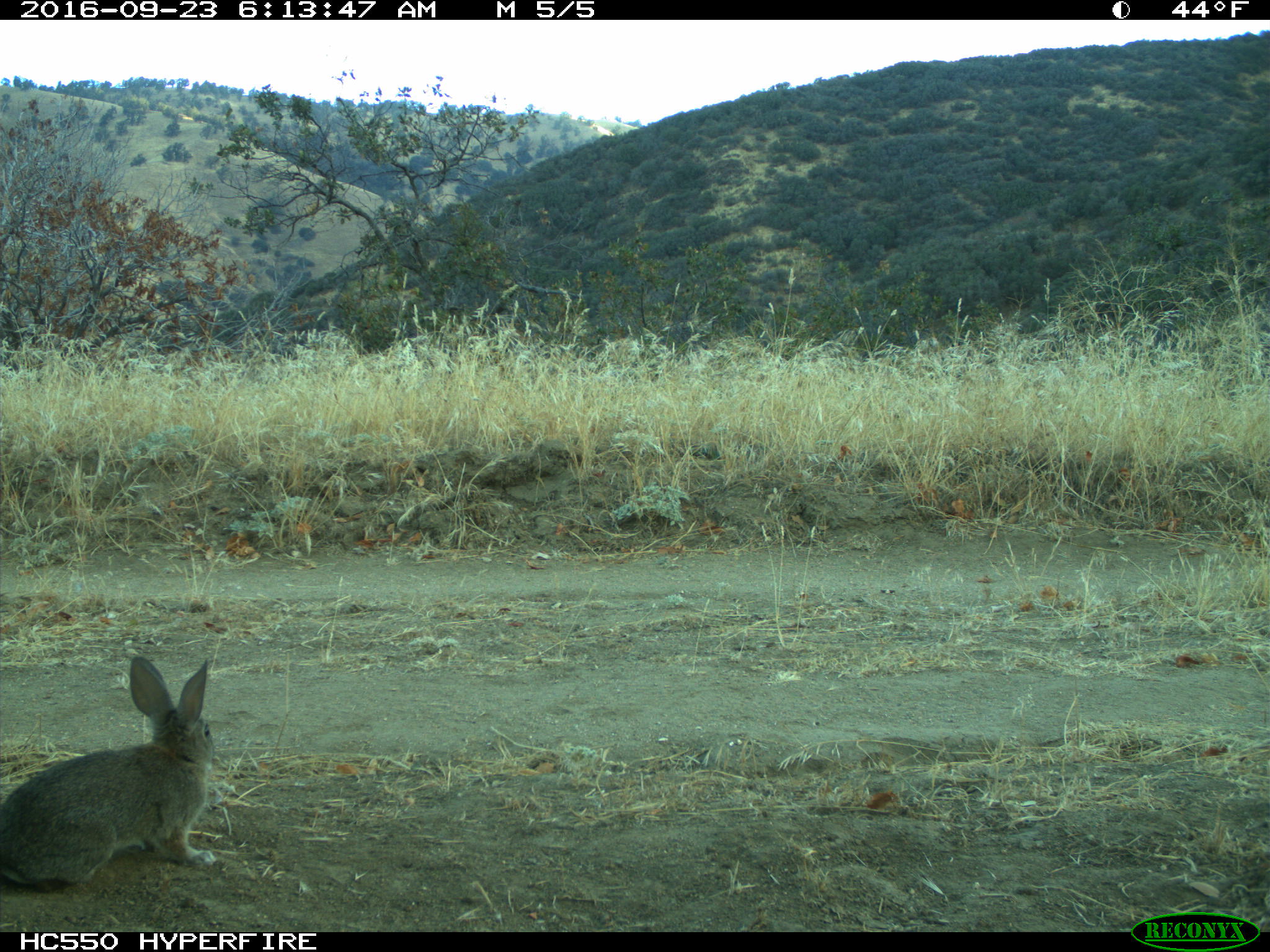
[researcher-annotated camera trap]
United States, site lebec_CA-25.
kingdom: Animalia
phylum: Chordata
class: Mammalia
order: Lagomorpha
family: Leporidae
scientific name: Leporidae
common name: rabbits and hares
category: unidentified rabbit